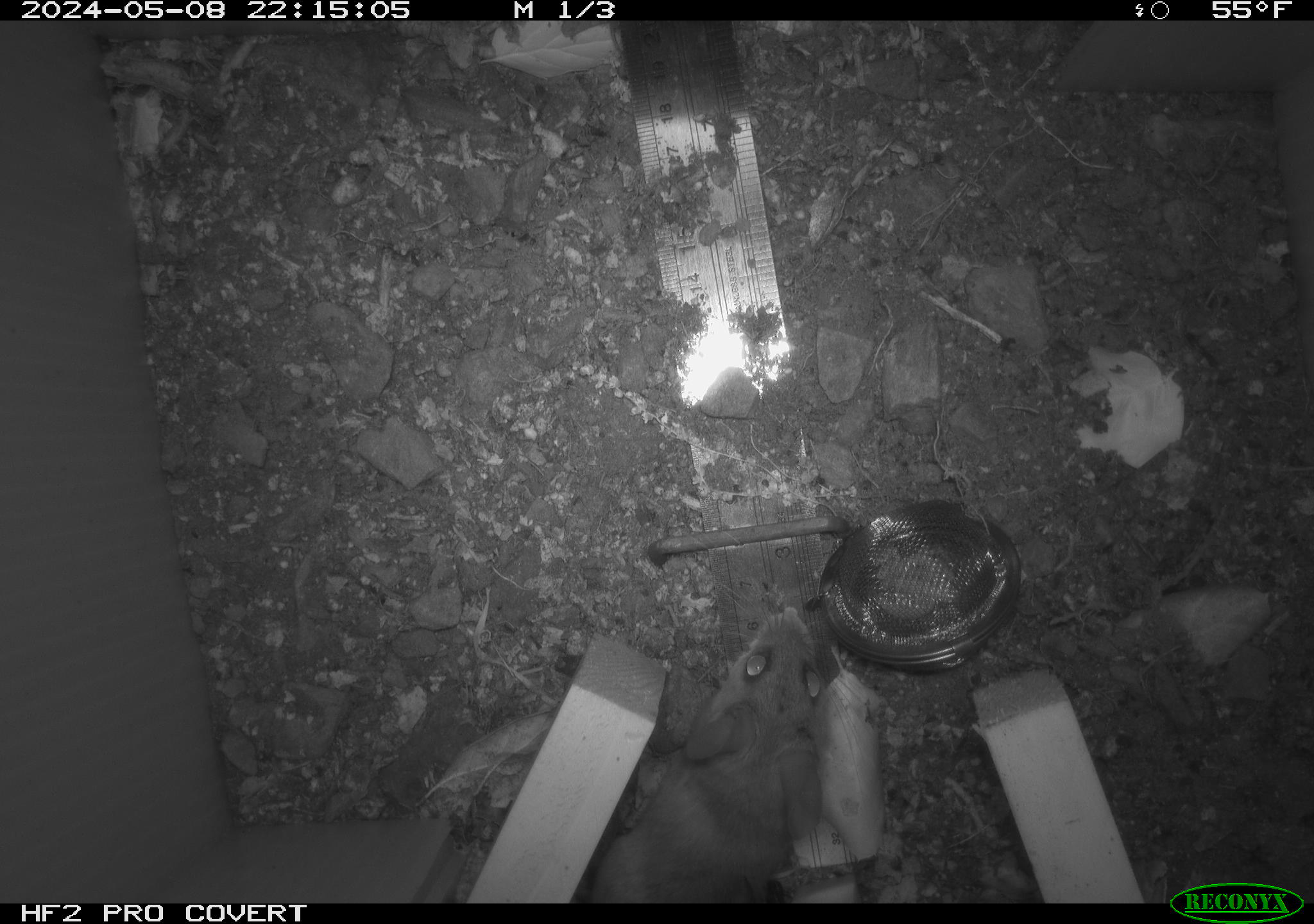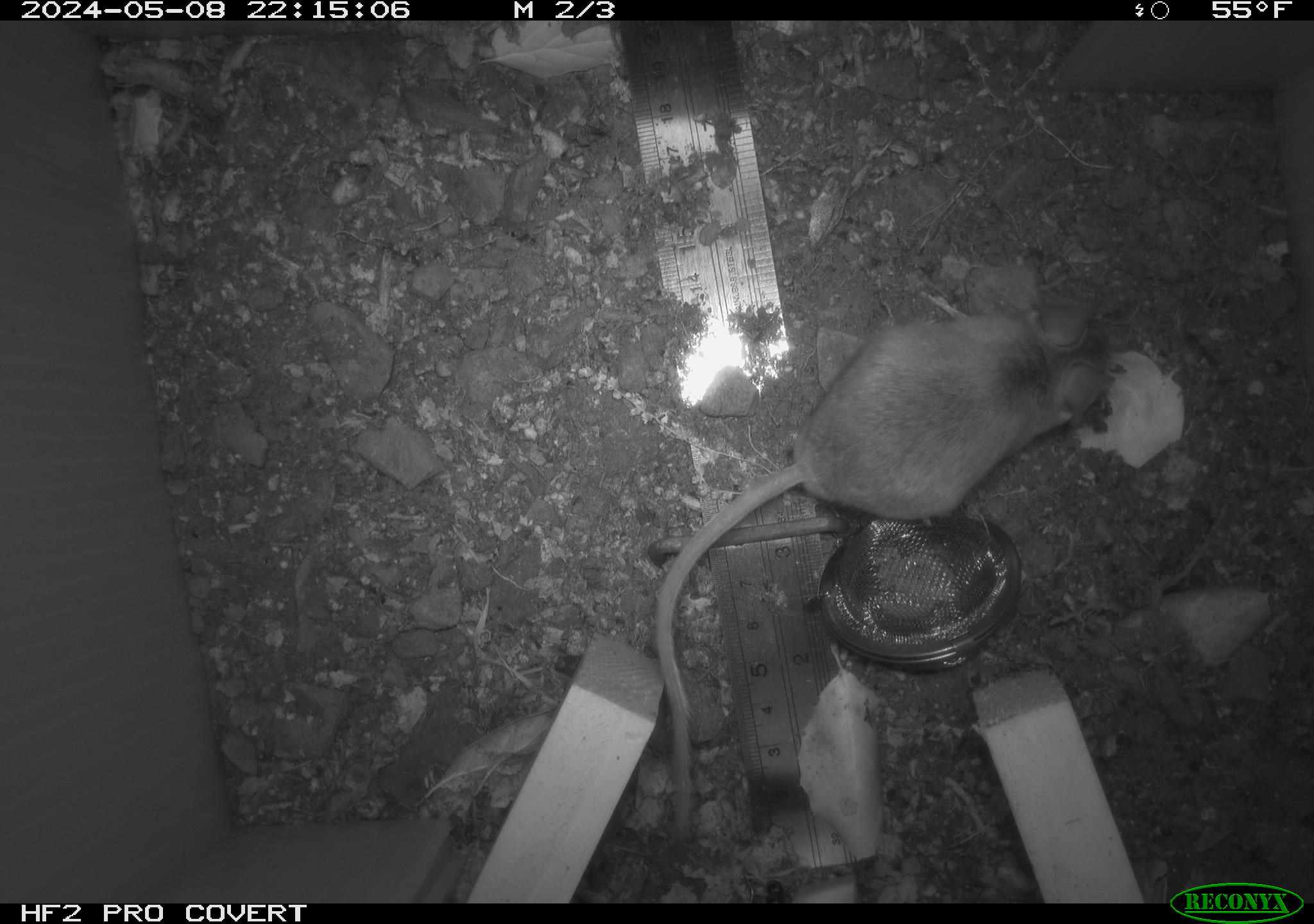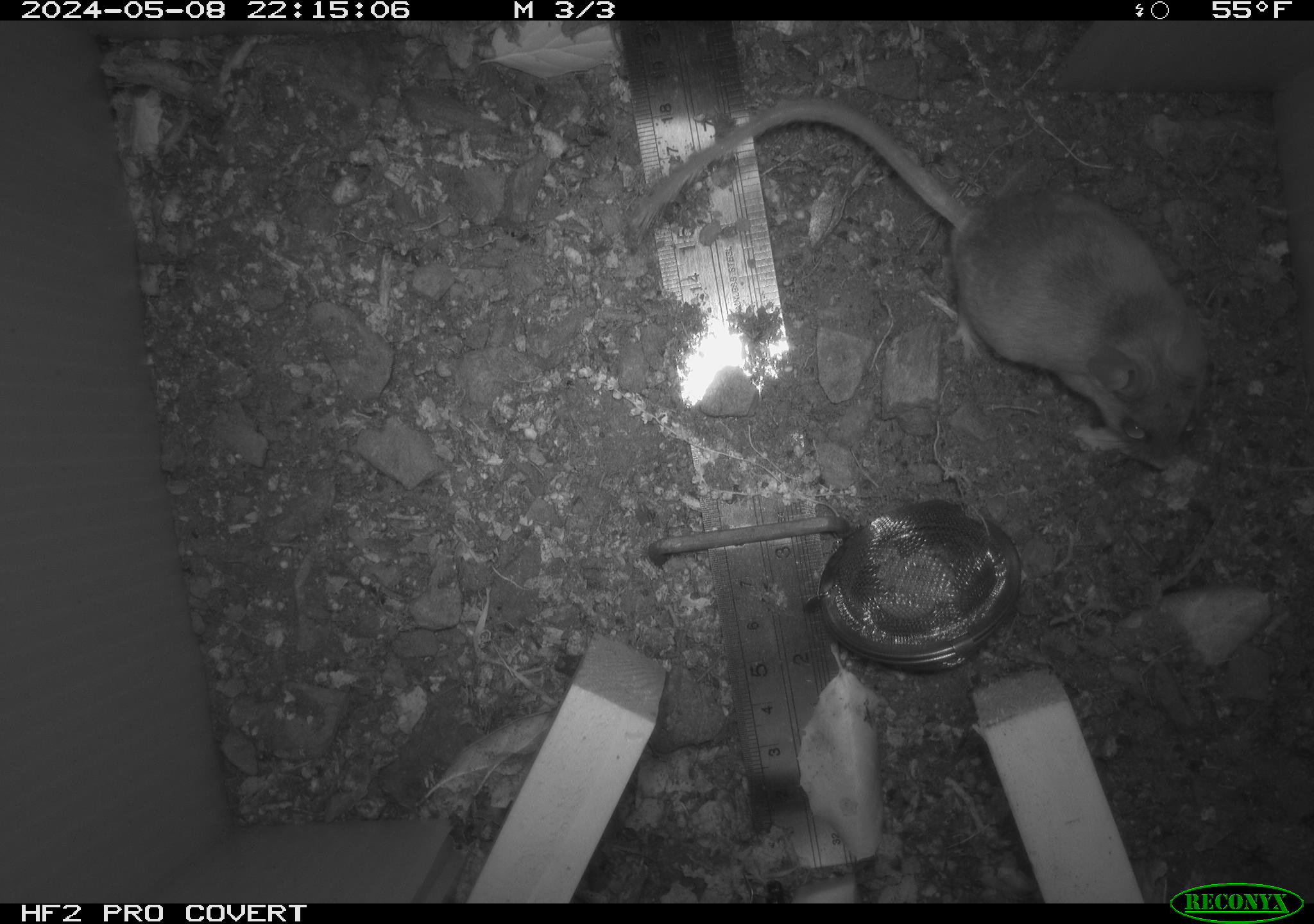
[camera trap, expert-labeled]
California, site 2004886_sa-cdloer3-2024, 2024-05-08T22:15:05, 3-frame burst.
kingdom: Animalia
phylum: Chordata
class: Mammalia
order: Rodentia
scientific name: Rodentia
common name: mouse species